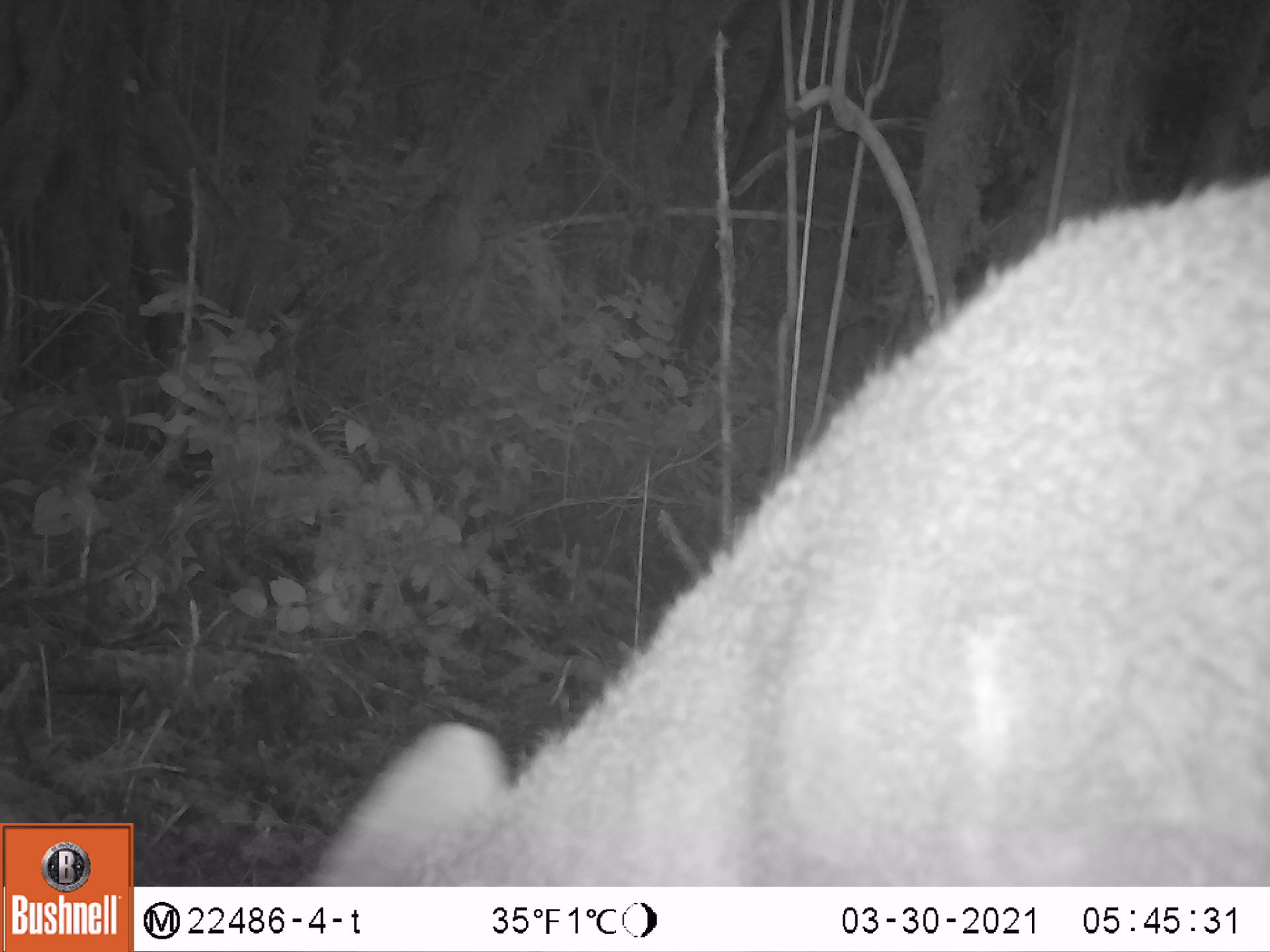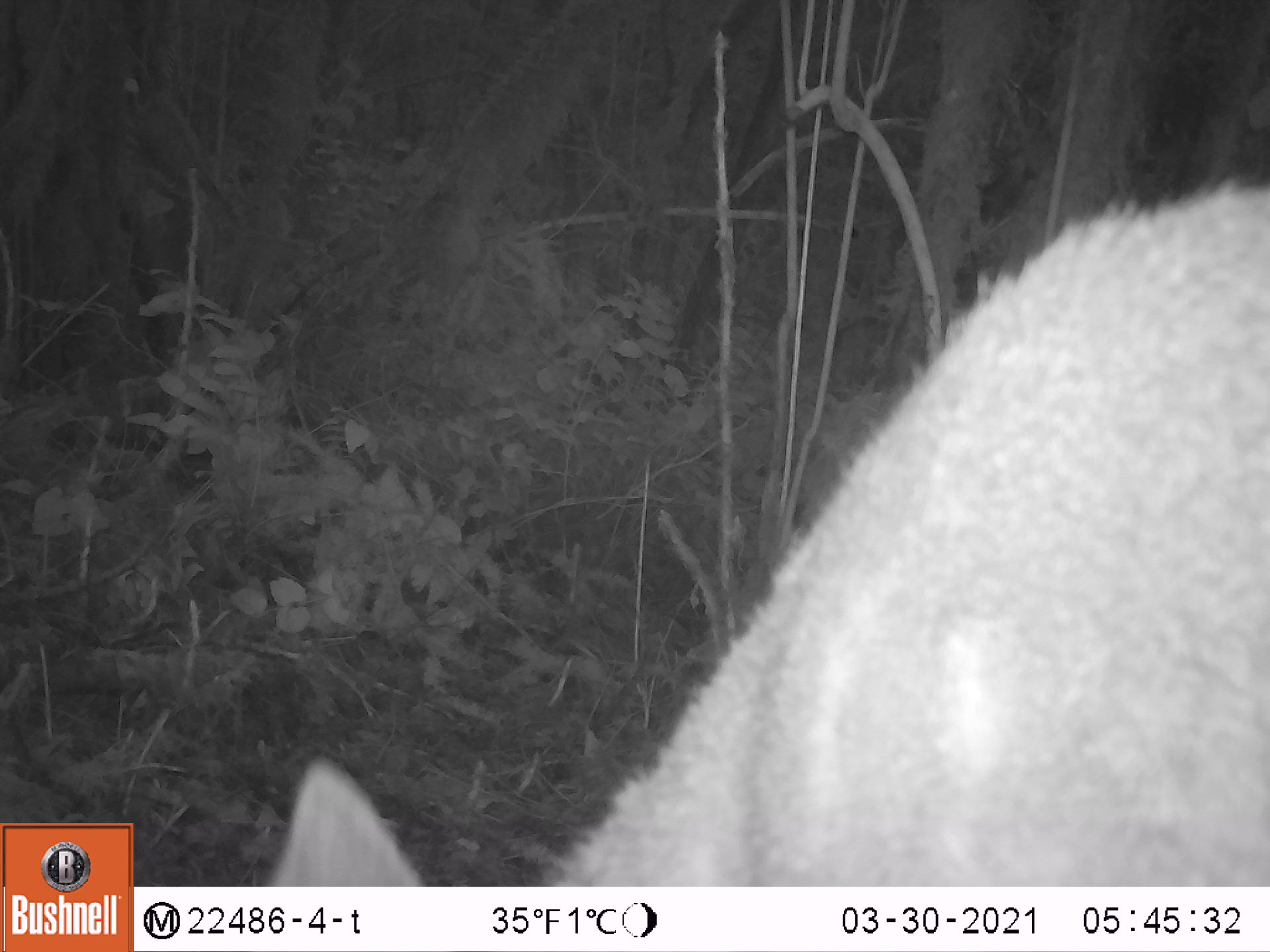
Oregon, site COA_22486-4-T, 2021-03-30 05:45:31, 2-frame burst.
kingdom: Animalia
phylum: Chordata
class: Mammalia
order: Artiodactyla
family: Cervidae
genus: Odocoileus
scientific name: Odocoileus hemionus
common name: black-tailed deer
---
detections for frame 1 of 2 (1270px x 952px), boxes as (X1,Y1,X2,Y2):
black-tailed deer: (300,174,1264,884)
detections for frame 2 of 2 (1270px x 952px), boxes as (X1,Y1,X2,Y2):
black-tailed deer: (261,182,1264,883)